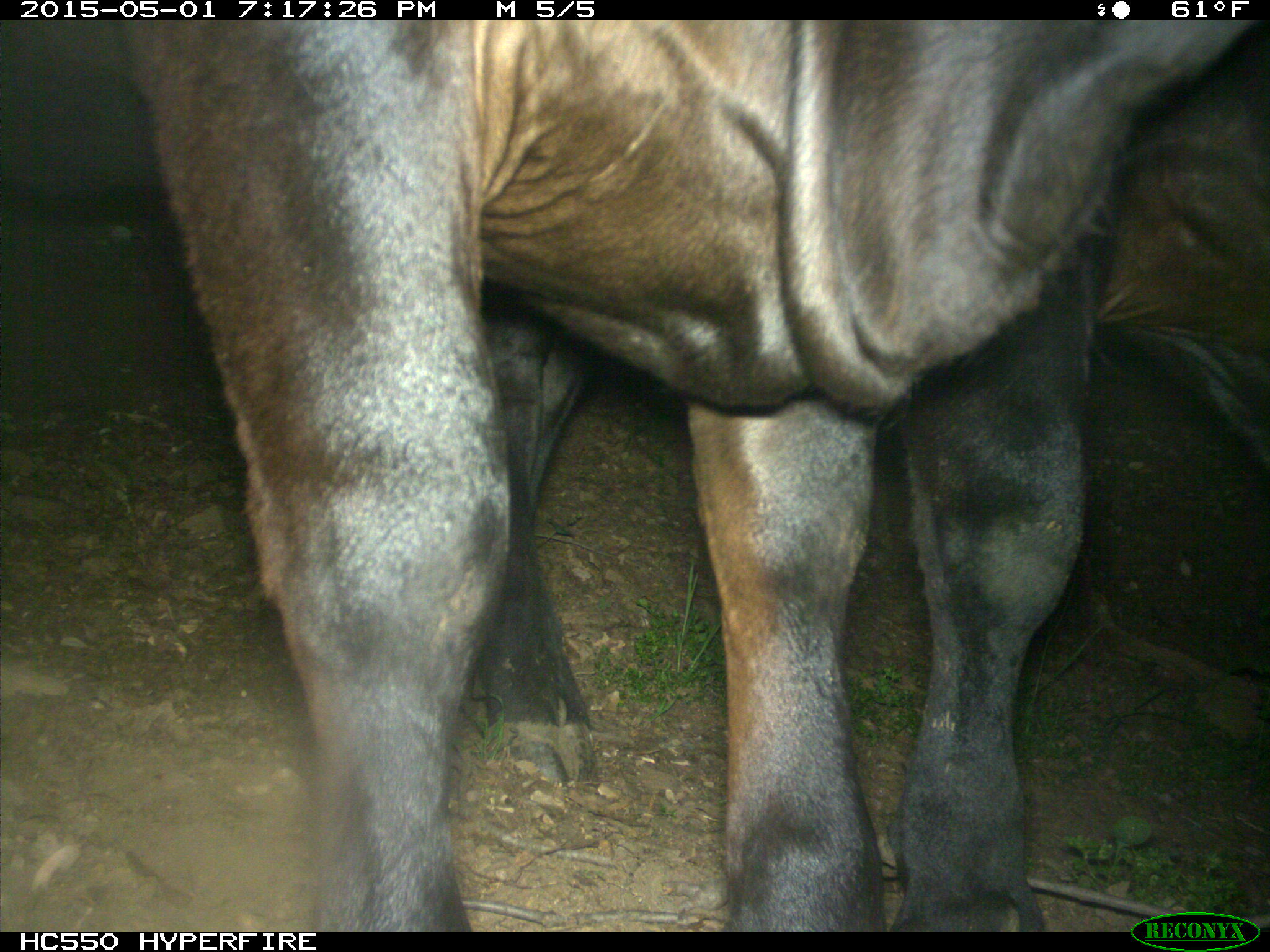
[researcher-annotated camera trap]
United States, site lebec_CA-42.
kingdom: Animalia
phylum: Chordata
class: Mammalia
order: Artiodactyla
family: Bovidae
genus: Bos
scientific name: Bos taurus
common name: domestic cow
Bos taurus (domestic cow).